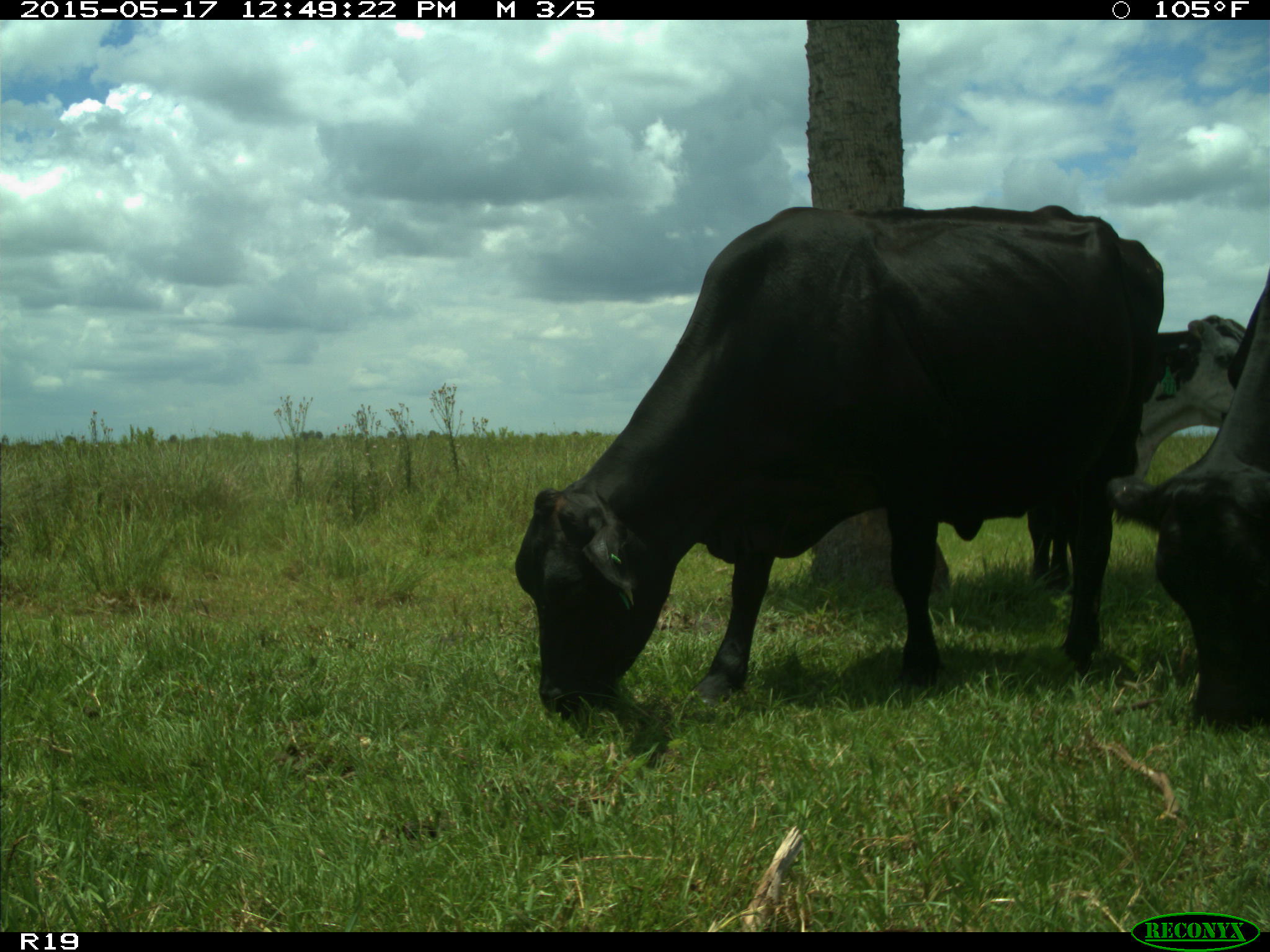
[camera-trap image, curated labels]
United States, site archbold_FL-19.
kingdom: Animalia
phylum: Chordata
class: Mammalia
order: Artiodactyla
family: Bovidae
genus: Bos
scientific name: Bos taurus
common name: domestic cow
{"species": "Bos taurus (domestic cow)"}